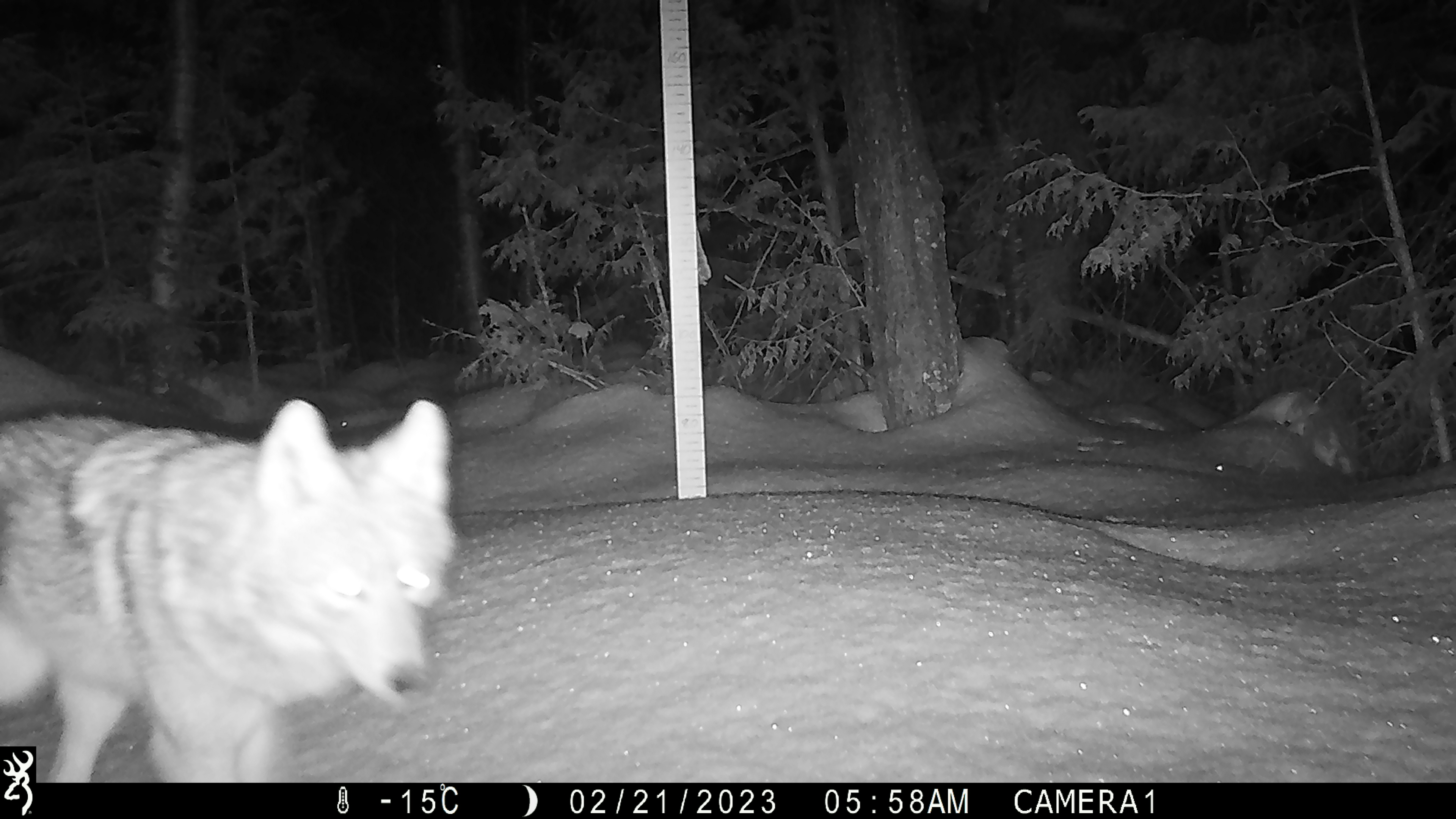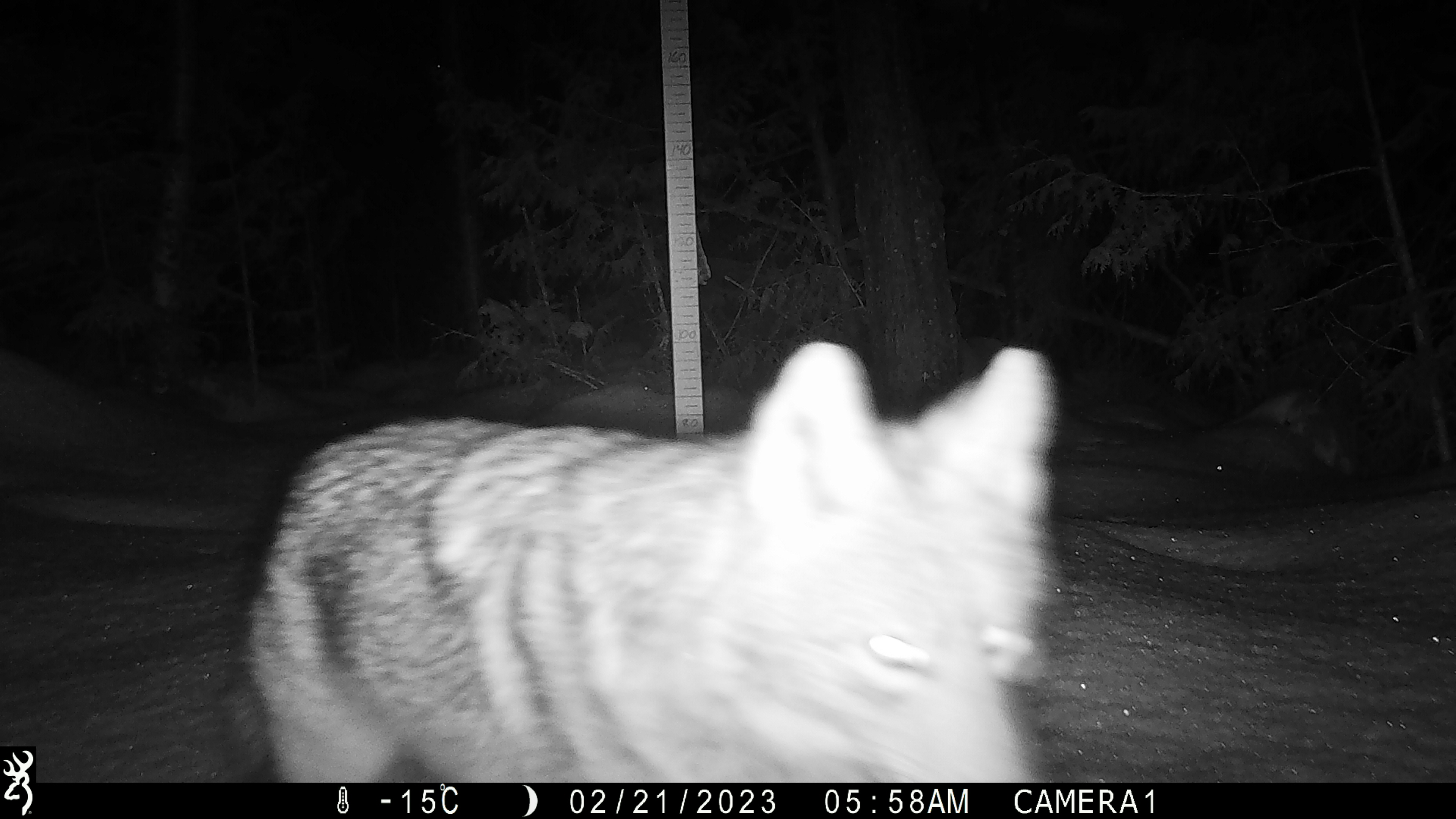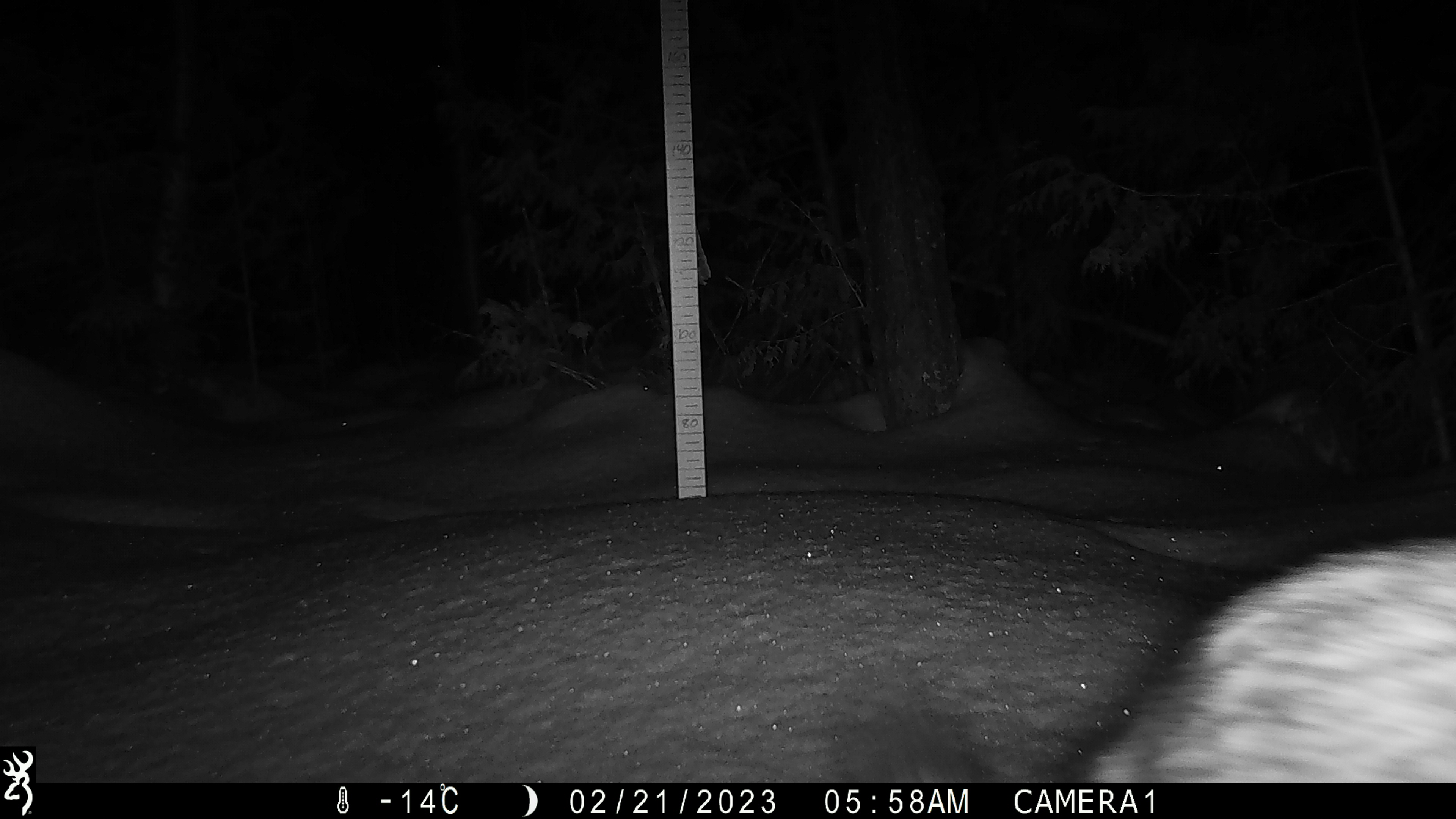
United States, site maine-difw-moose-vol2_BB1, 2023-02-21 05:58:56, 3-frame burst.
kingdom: Animalia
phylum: Chordata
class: Mammalia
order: Carnivora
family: Canidae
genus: Canis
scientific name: Canis latrans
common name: coyote